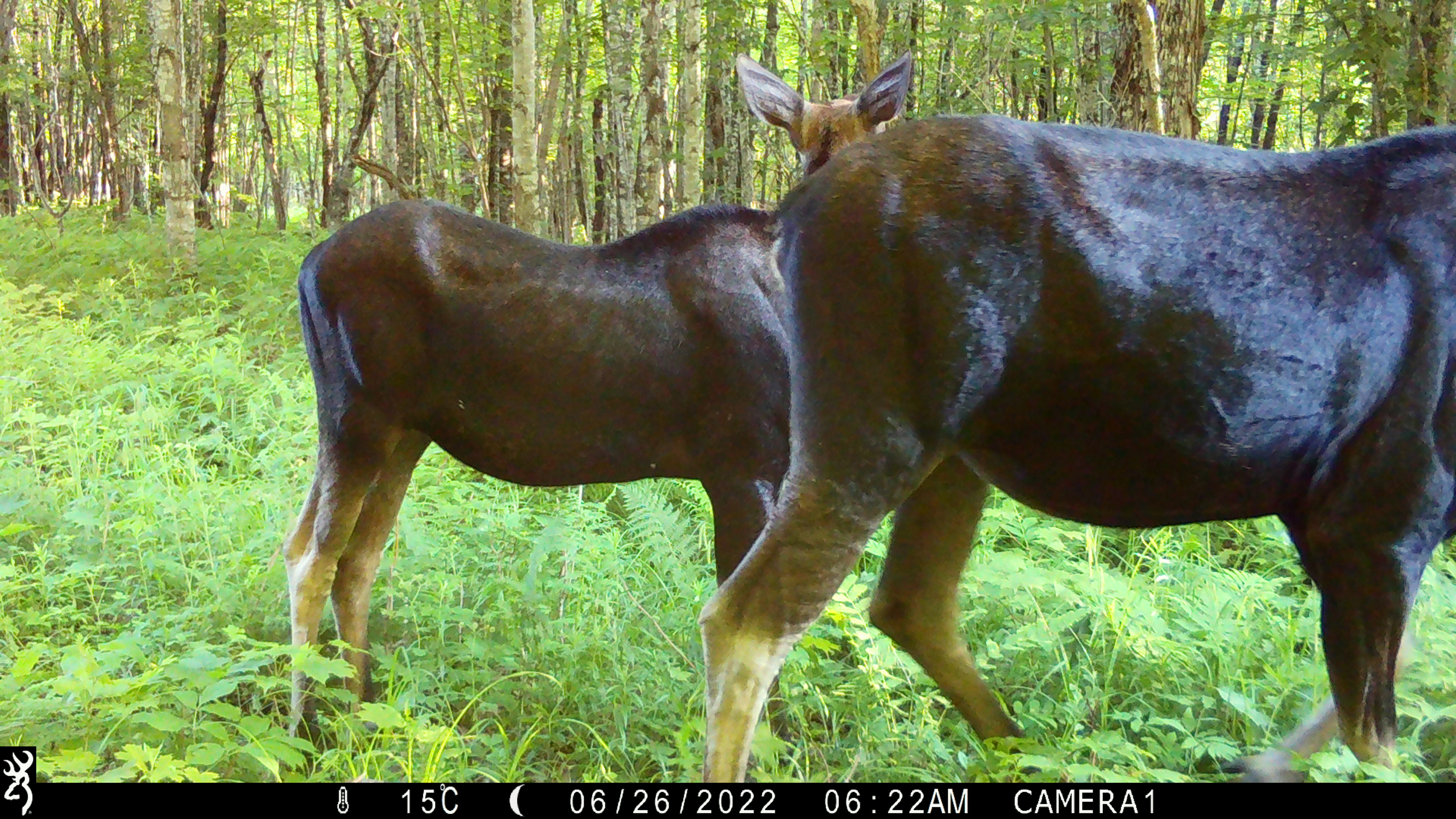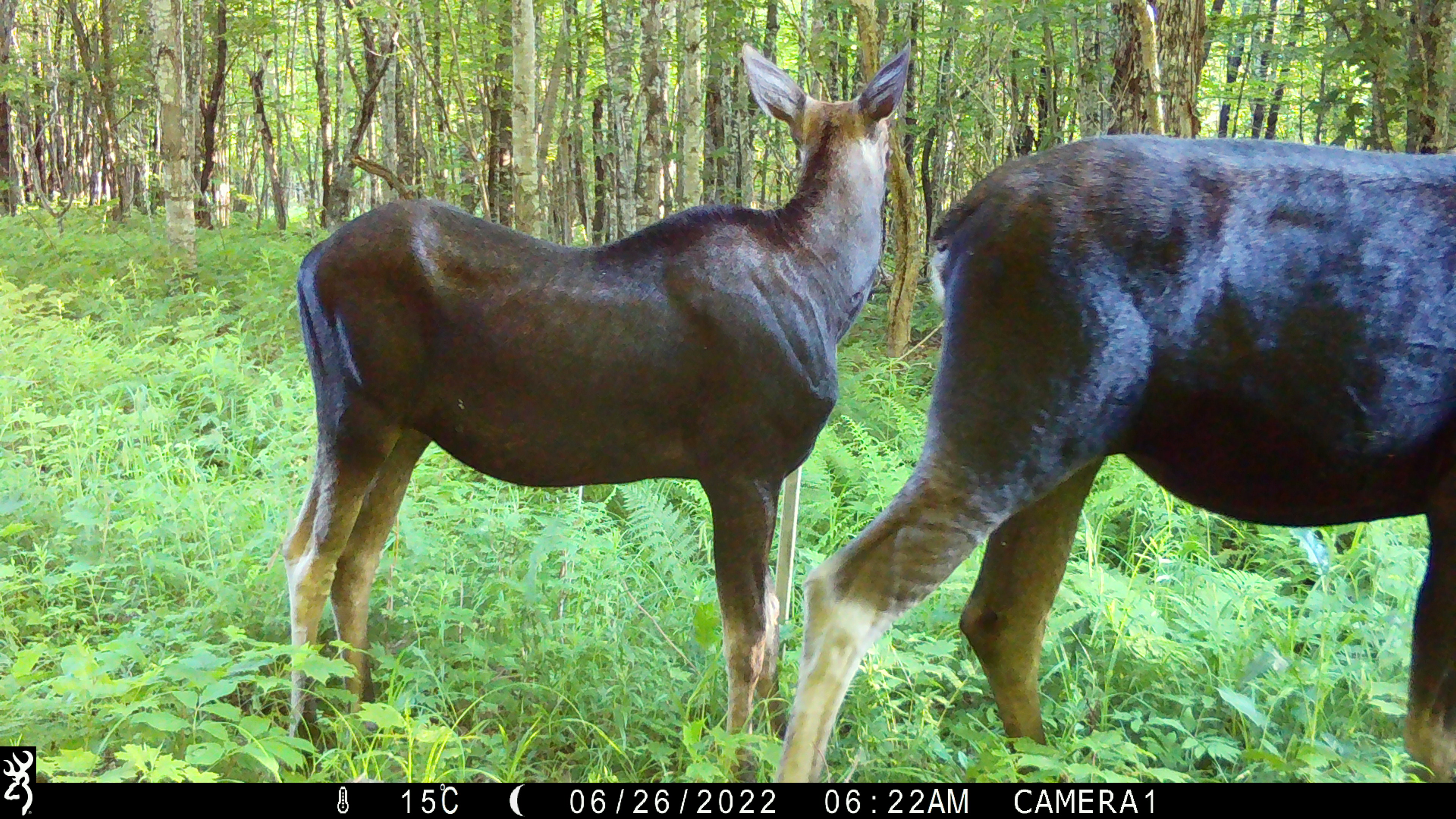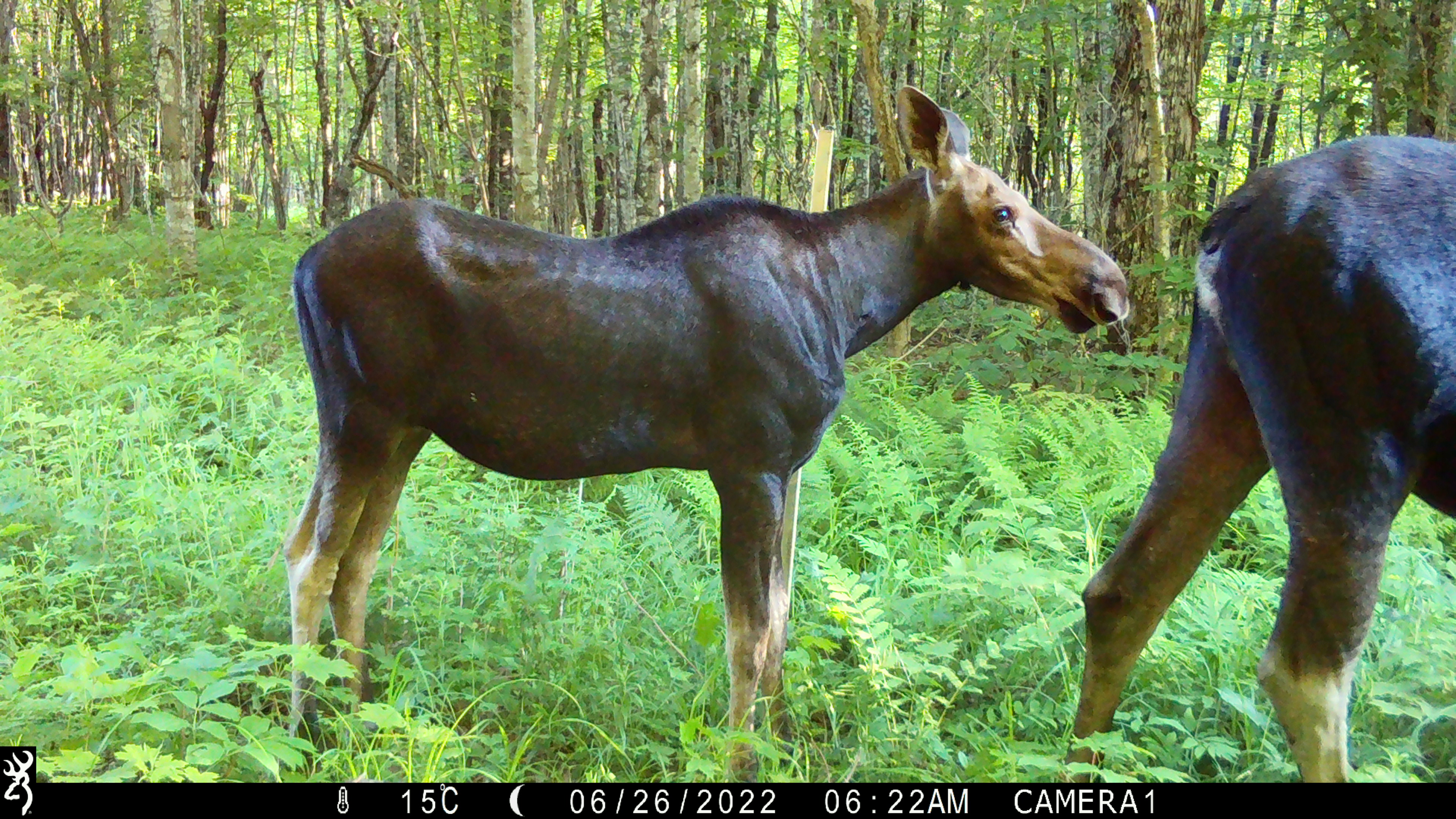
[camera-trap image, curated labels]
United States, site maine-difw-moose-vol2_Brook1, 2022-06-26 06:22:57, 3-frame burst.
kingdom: Animalia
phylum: Chordata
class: Mammalia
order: Artiodactyla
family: Cervidae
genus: Alces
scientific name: Alces alces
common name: moose